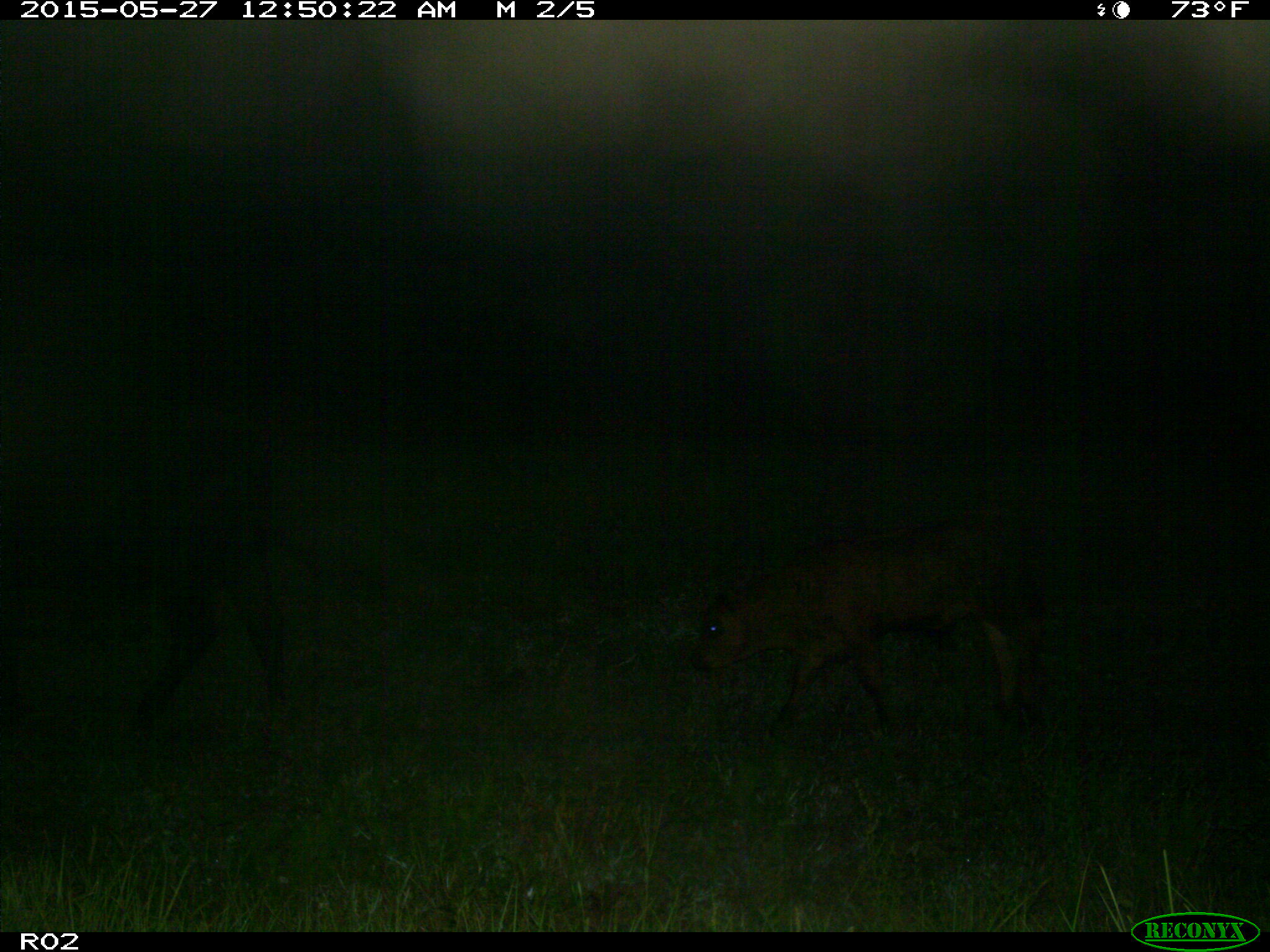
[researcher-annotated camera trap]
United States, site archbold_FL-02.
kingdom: Animalia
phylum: Chordata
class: Mammalia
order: Artiodactyla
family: Bovidae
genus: Bos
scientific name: Bos taurus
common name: domestic cow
Bos taurus (domestic cow).